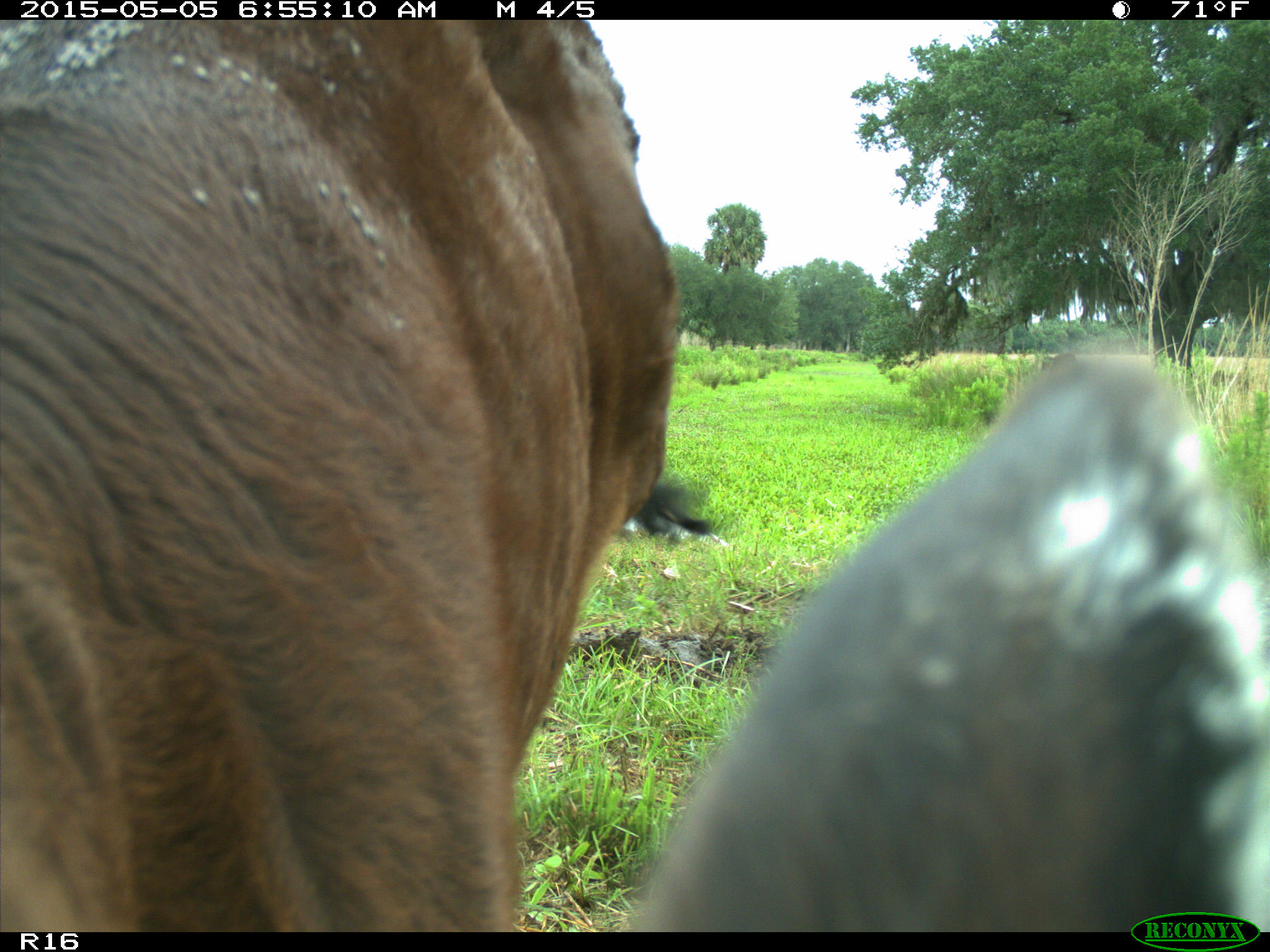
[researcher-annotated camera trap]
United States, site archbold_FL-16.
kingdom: Animalia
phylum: Chordata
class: Mammalia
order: Artiodactyla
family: Bovidae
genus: Bos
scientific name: Bos taurus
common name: domestic cow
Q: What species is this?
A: Bos taurus (domestic cow).